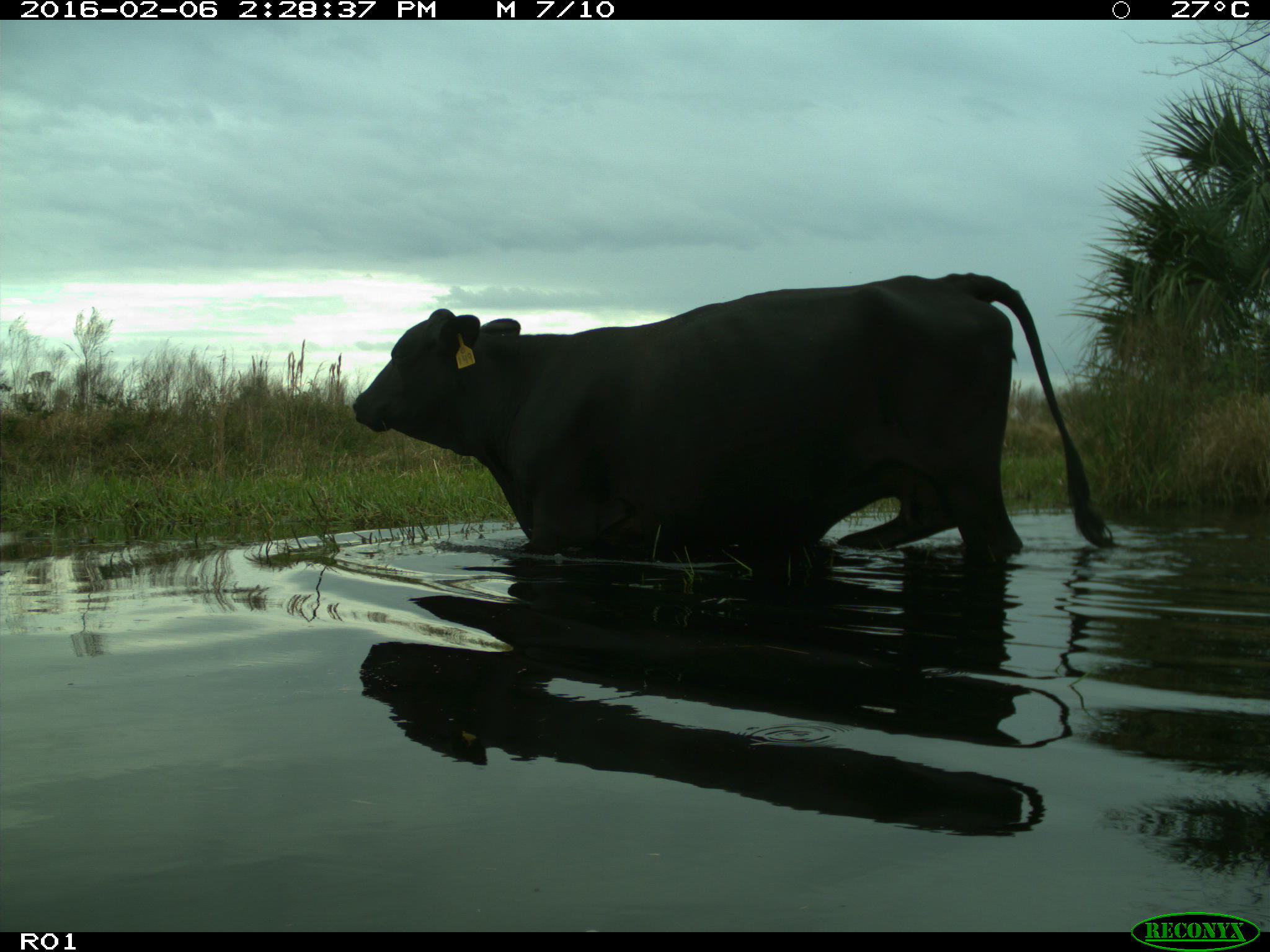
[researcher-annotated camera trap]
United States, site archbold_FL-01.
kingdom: Animalia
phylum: Chordata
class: Mammalia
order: Artiodactyla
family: Bovidae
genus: Bos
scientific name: Bos taurus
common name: domestic cow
Bos taurus (domestic cow).